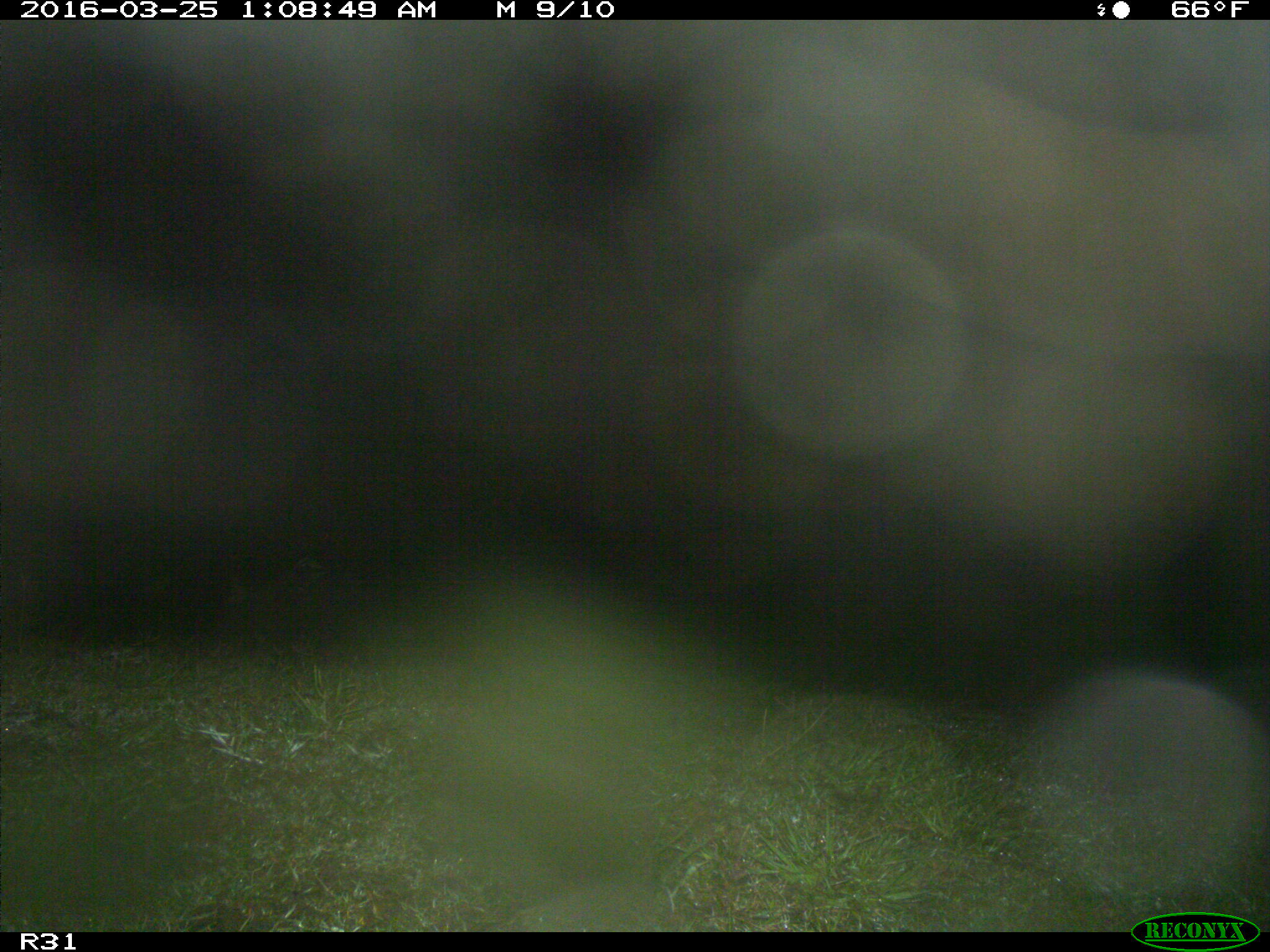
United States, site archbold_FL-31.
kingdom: Animalia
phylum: Chordata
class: Mammalia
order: Artiodactyla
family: Bovidae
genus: Bos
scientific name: Bos taurus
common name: domestic cow